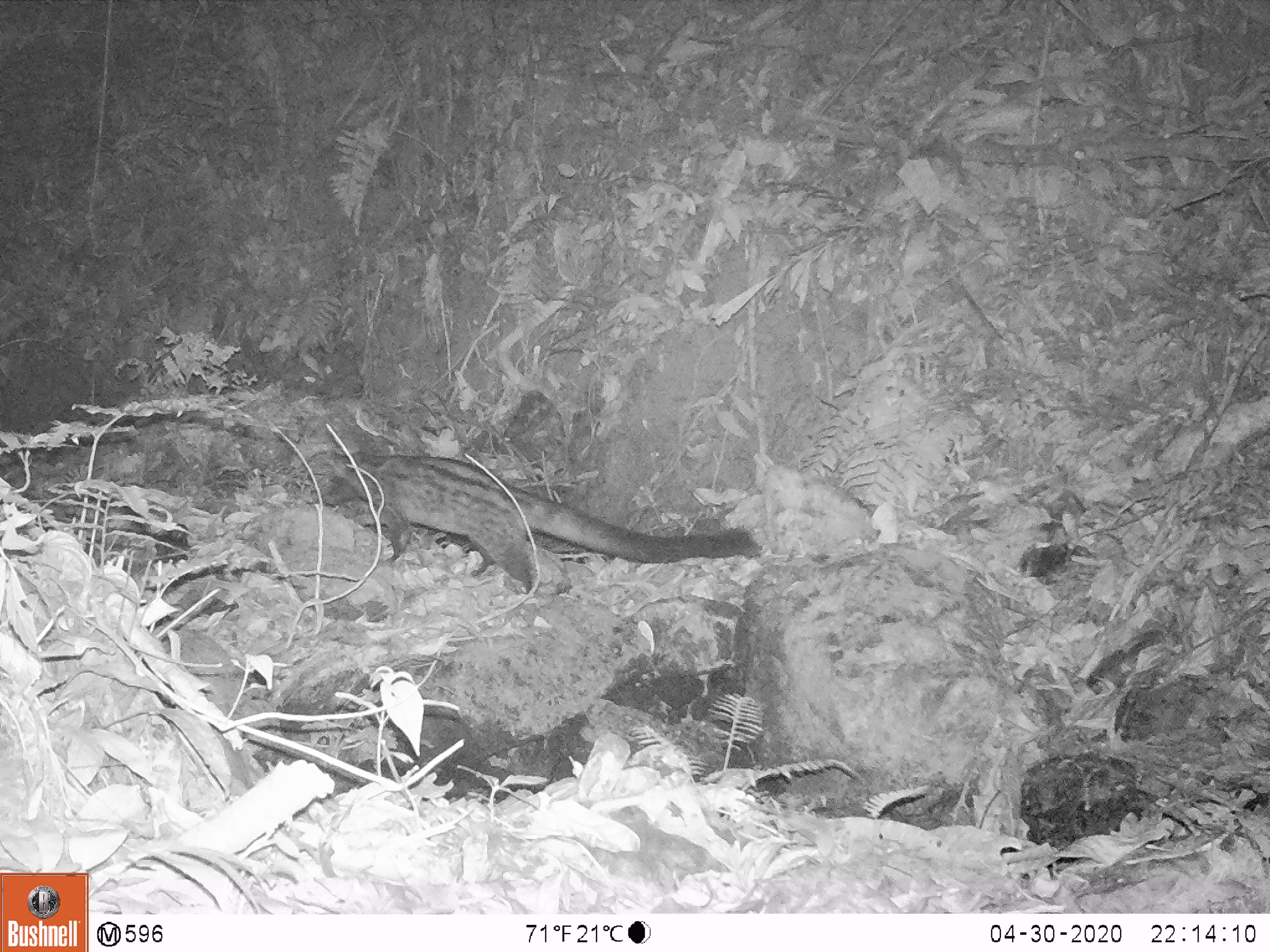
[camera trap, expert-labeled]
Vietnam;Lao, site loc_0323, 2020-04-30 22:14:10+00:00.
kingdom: Animalia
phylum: Chordata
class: Mammalia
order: Carnivora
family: Viverridae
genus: Paradoxurus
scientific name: Paradoxurus hermaphroditus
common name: common palm civet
Common palm civet (Paradoxurus hermaphroditus). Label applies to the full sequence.